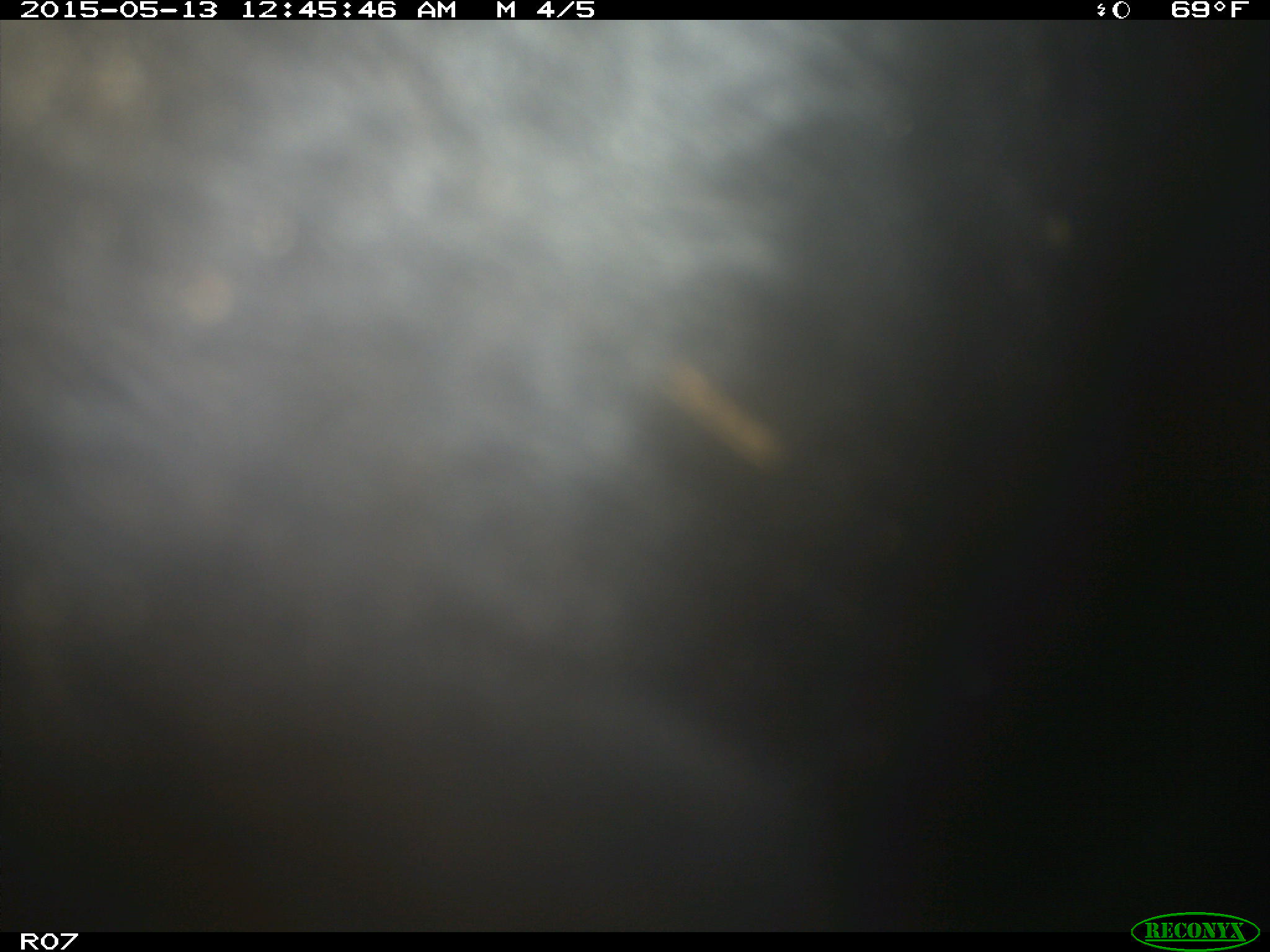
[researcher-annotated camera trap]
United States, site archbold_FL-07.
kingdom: Animalia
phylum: Chordata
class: Mammalia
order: Artiodactyla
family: Bovidae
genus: Bos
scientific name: Bos taurus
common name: domestic cow